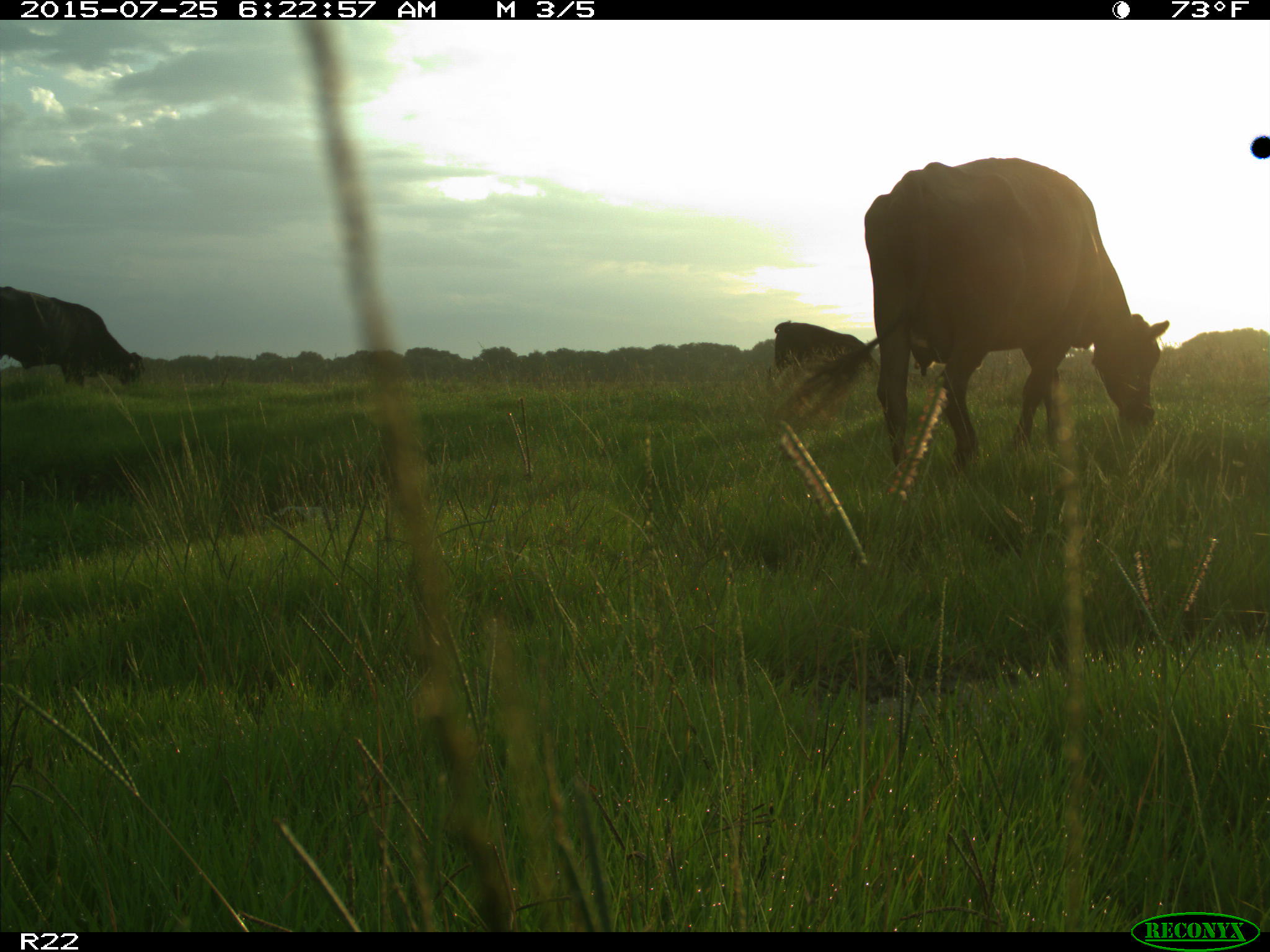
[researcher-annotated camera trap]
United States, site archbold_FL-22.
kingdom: Animalia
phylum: Chordata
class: Mammalia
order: Artiodactyla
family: Bovidae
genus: Bos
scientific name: Bos taurus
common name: domestic cow